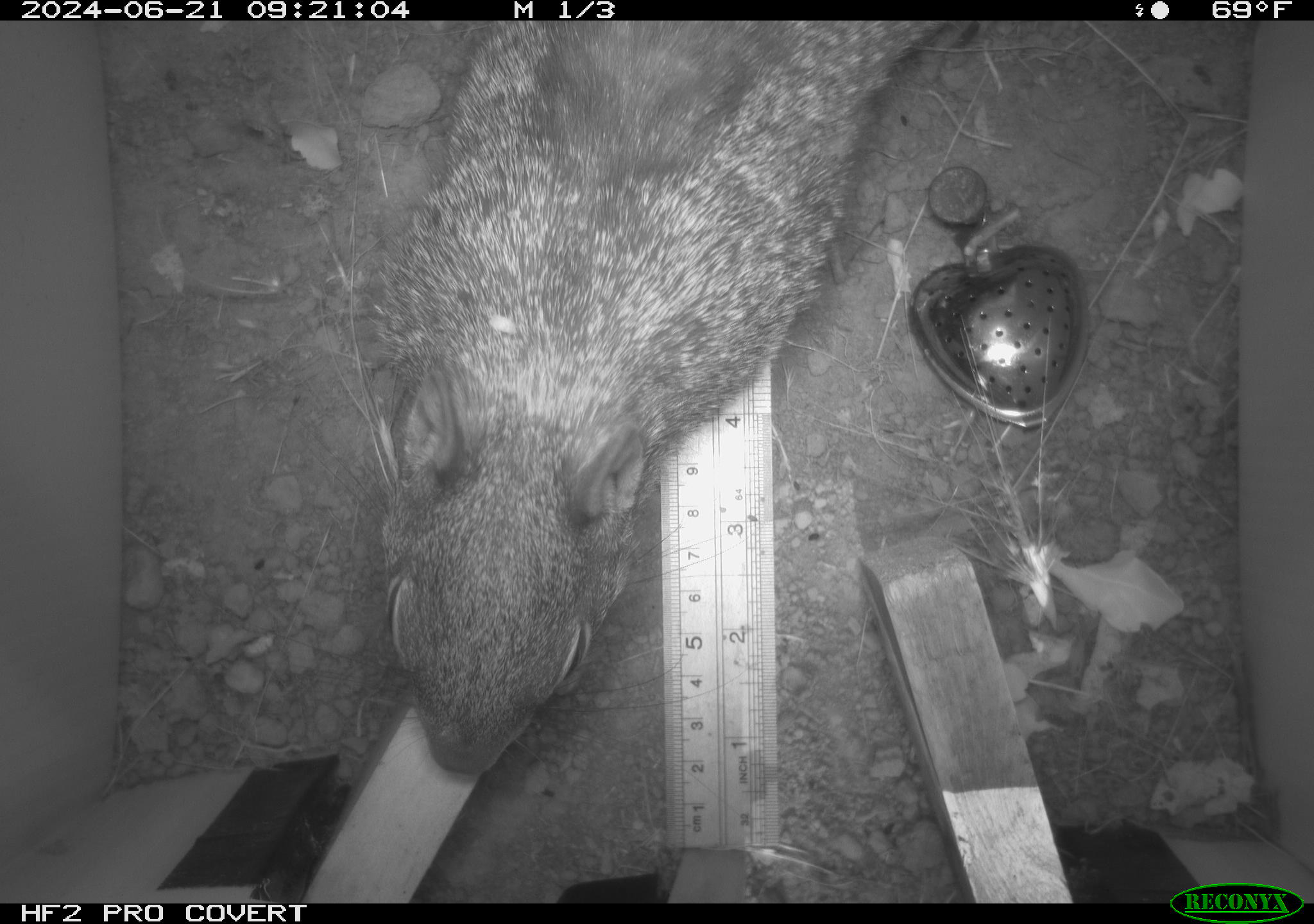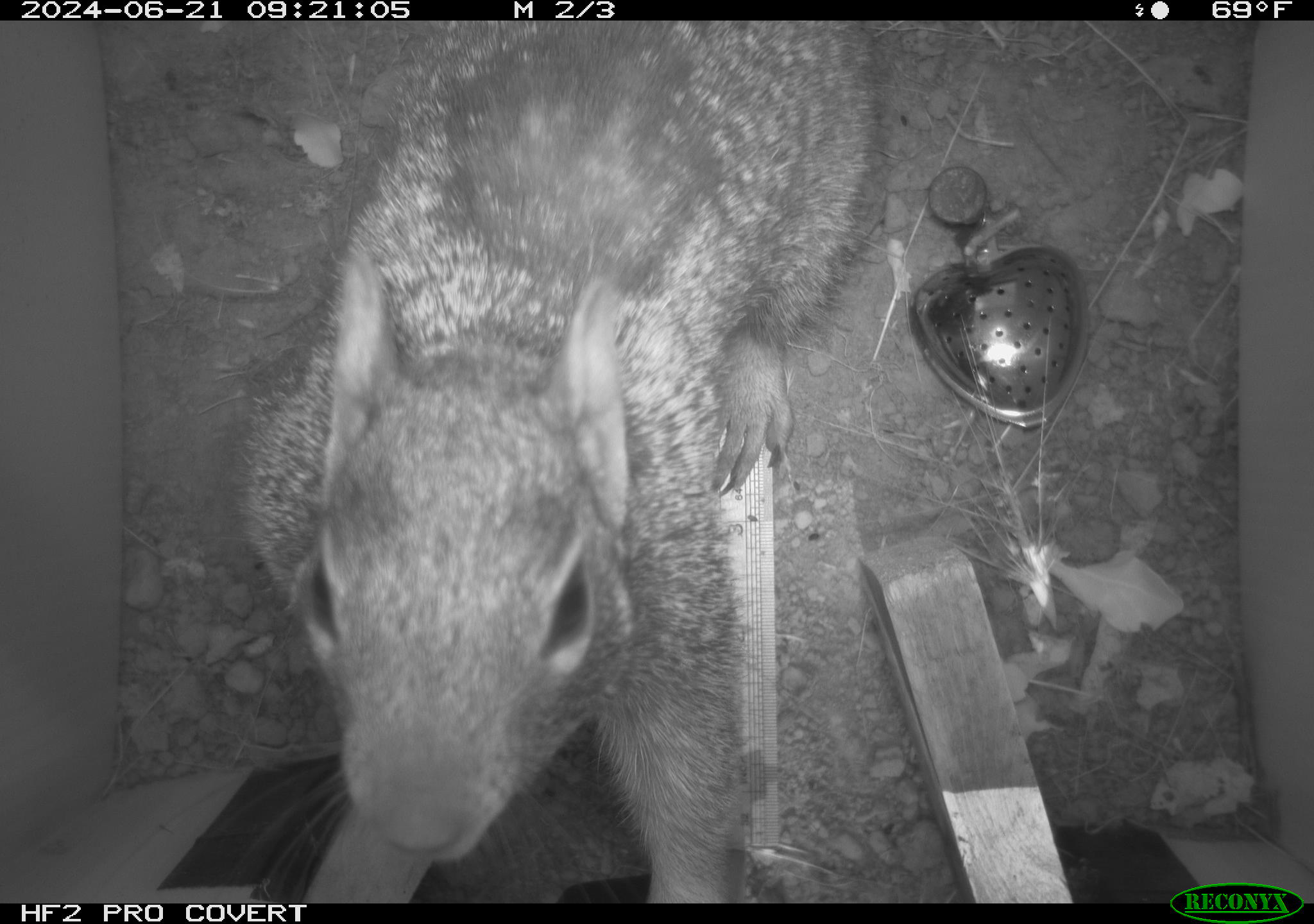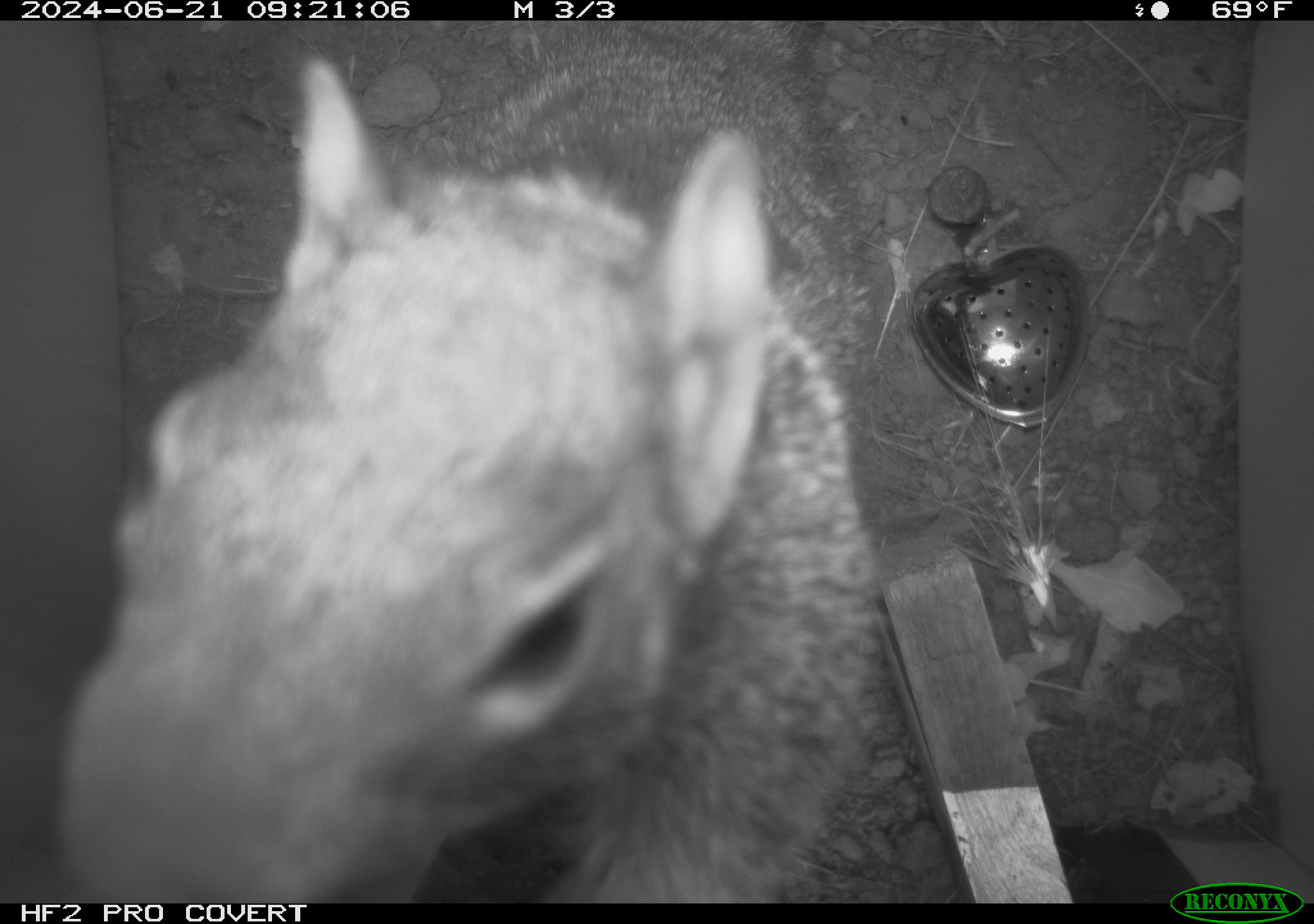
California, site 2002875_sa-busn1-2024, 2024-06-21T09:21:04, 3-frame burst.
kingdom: Animalia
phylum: Chordata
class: Mammalia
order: Rodentia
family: Sciuridae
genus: Otospermophilus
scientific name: Otospermophilus beecheyi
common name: california ground squirrel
California ground squirrel (Otospermophilus beecheyi).